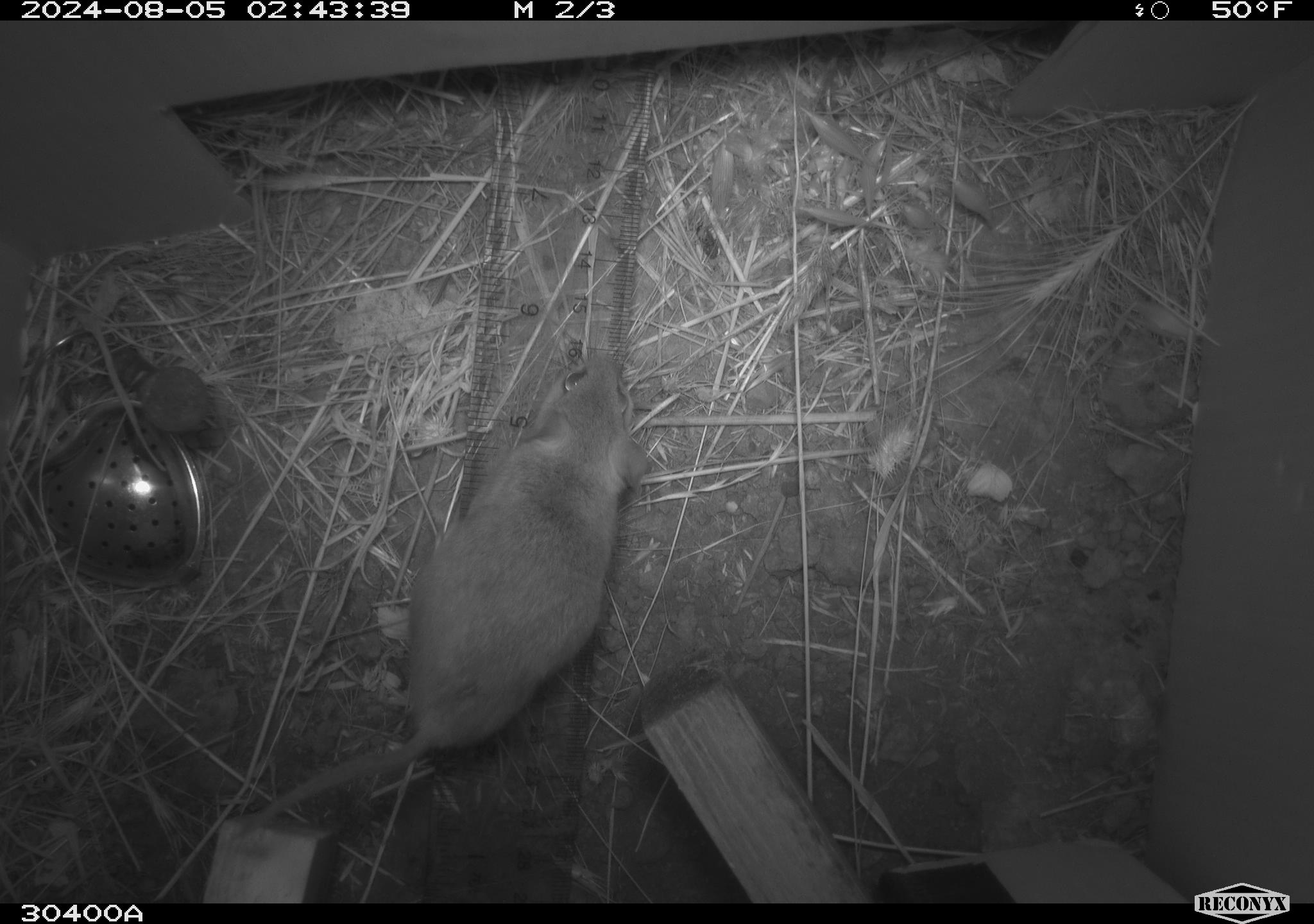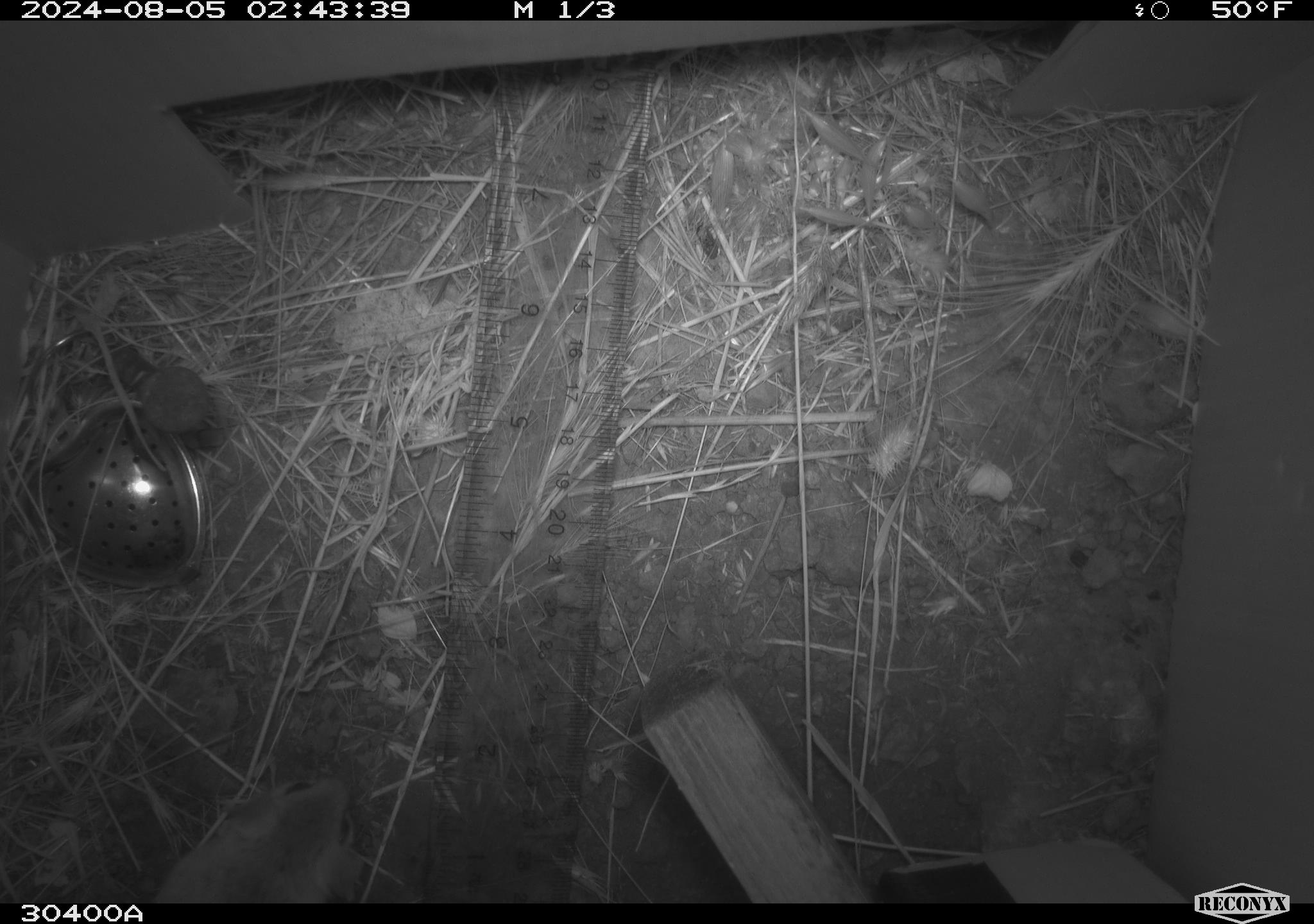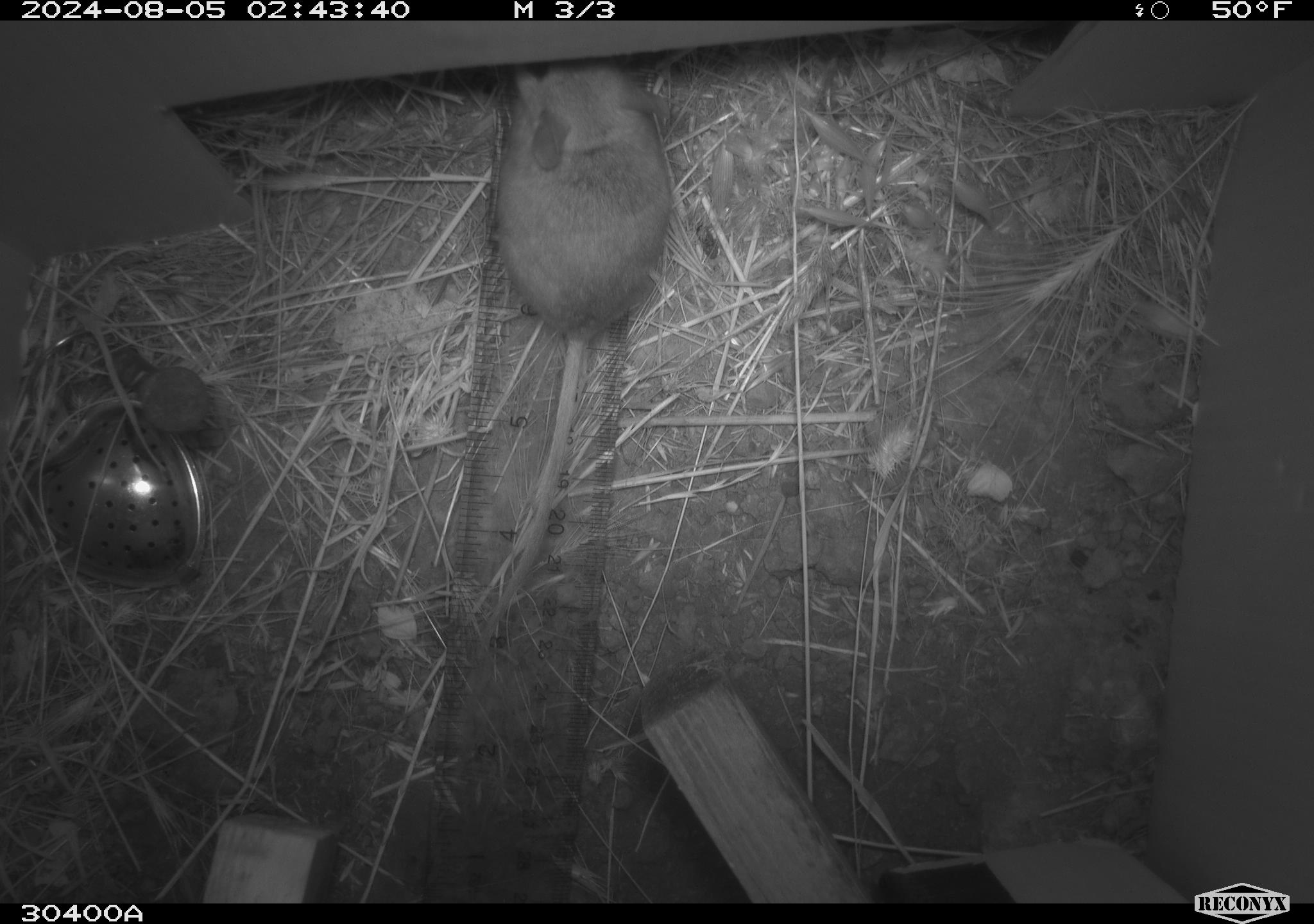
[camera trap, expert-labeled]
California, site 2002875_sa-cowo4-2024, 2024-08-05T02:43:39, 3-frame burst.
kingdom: Animalia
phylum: Chordata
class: Mammalia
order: Rodentia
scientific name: Rodentia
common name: rodent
Rodent (Rodentia).